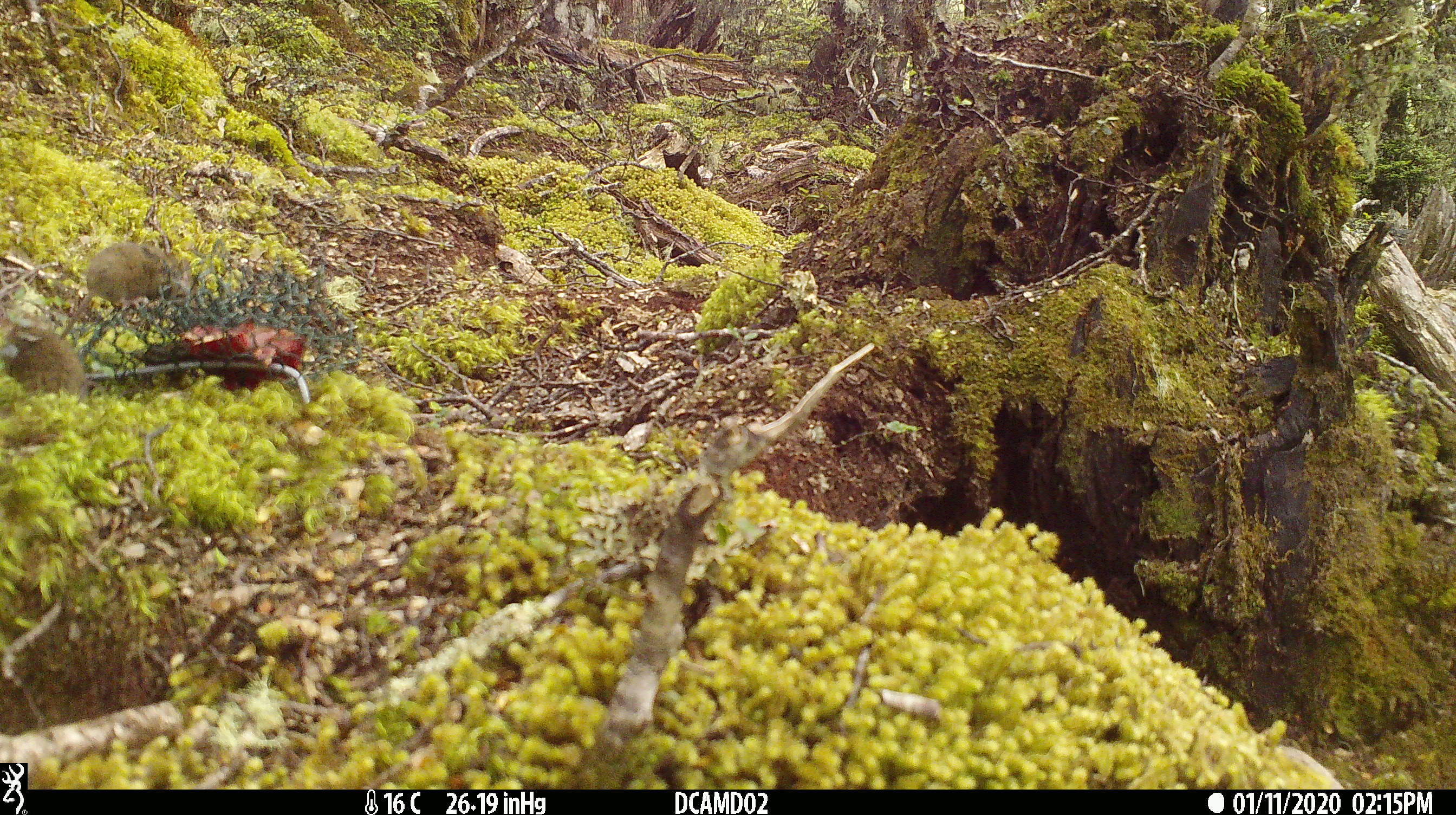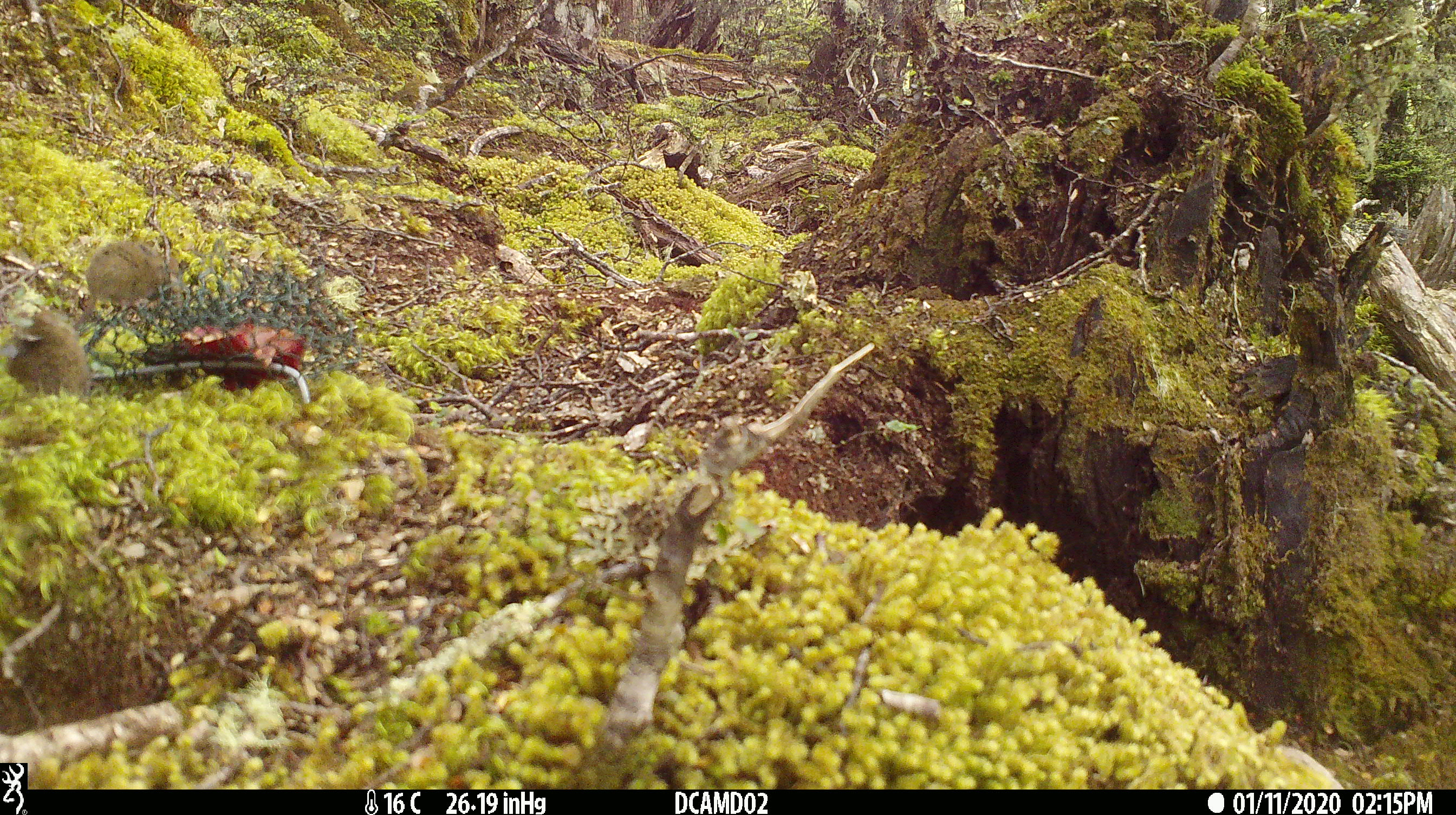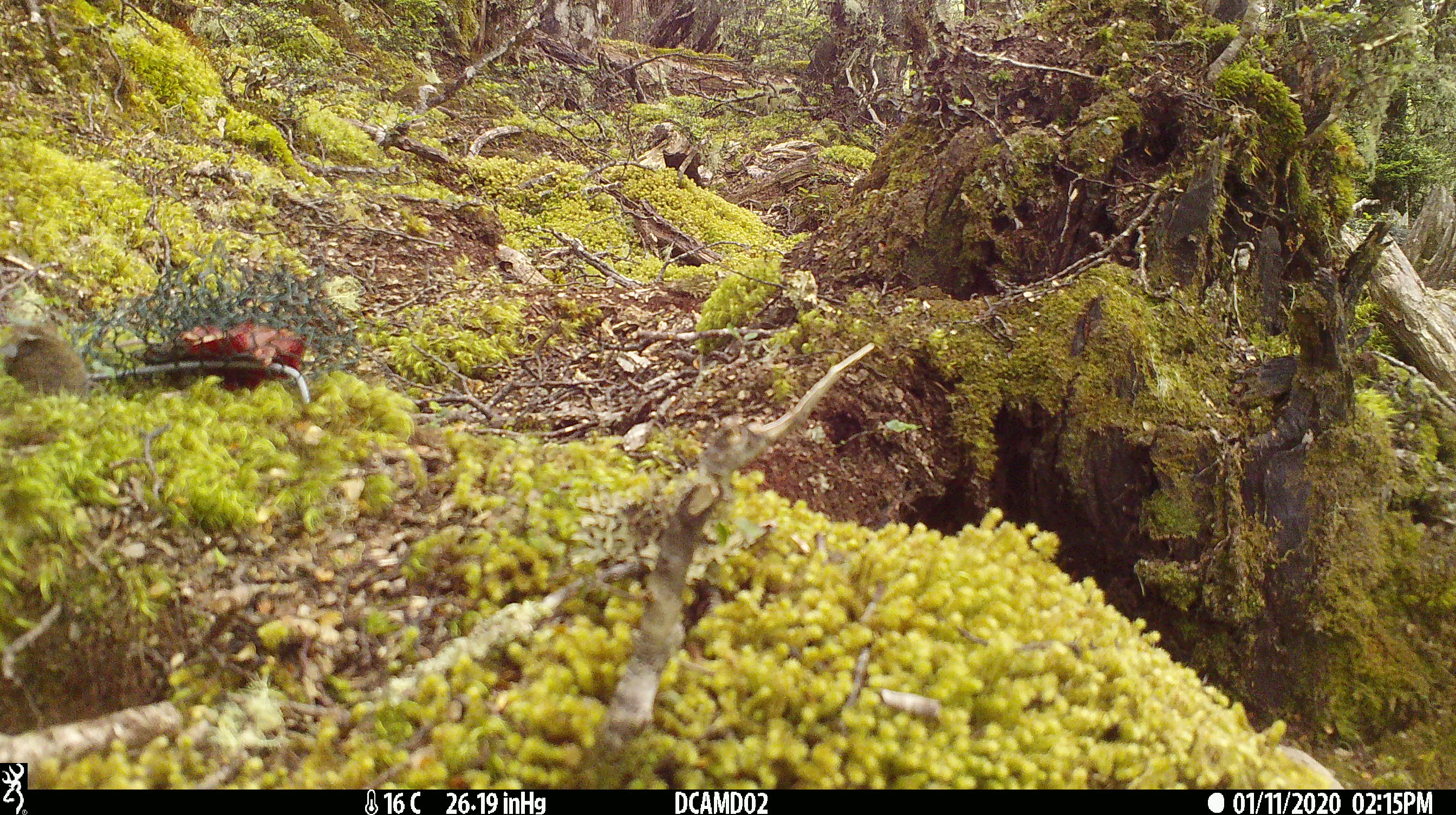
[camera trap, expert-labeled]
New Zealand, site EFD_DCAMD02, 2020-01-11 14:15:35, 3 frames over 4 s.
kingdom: Animalia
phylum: Chordata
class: Mammalia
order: Rodentia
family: Muridae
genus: Mus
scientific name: Mus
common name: mouse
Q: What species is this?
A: Mouse (Mus).